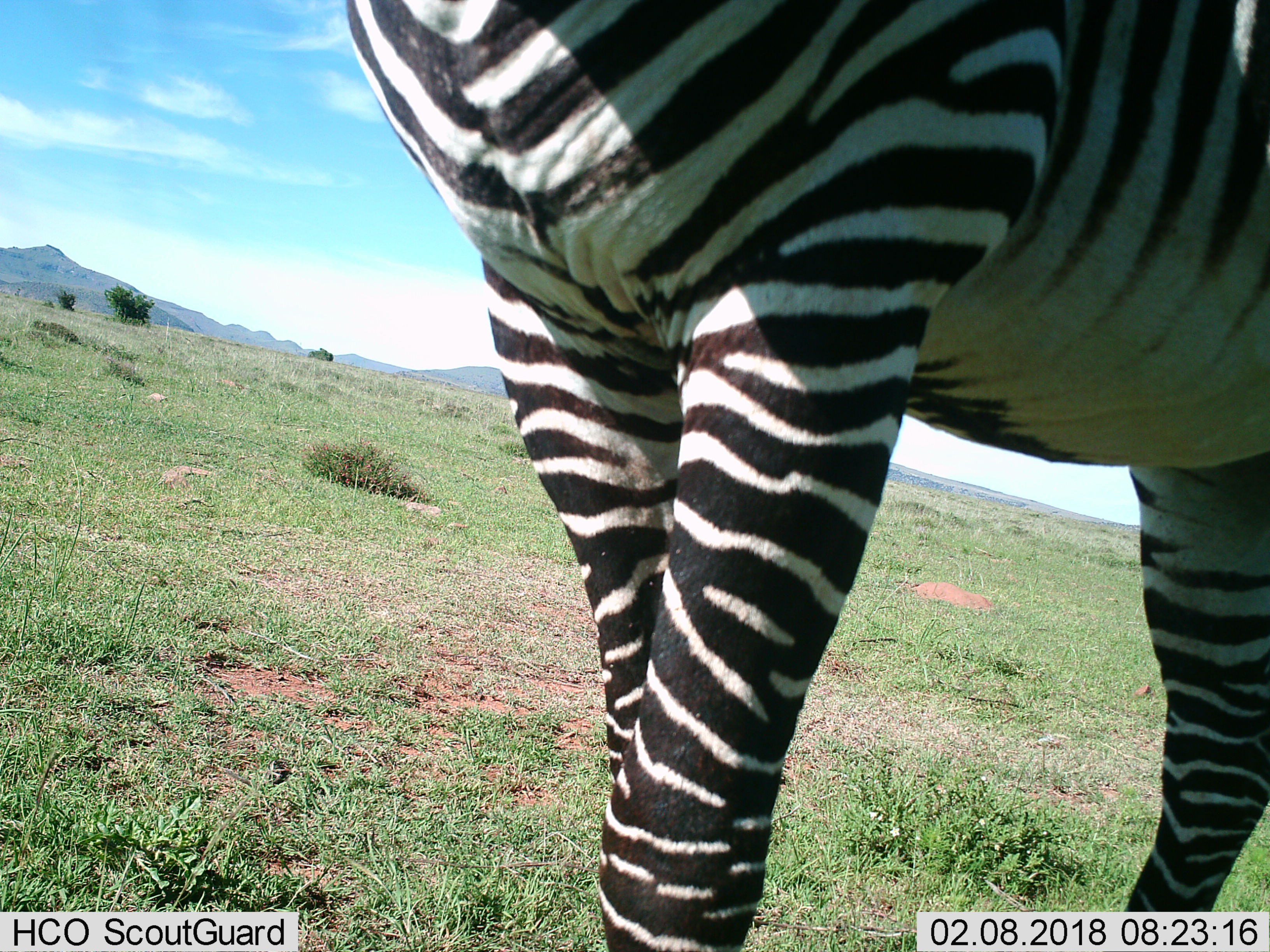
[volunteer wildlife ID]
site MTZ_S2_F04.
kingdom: Animalia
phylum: Chordata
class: Mammalia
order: Perissodactyla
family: Equidae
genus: Equus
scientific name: Equus zebra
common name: mountain zebra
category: zebramountain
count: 1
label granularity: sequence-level